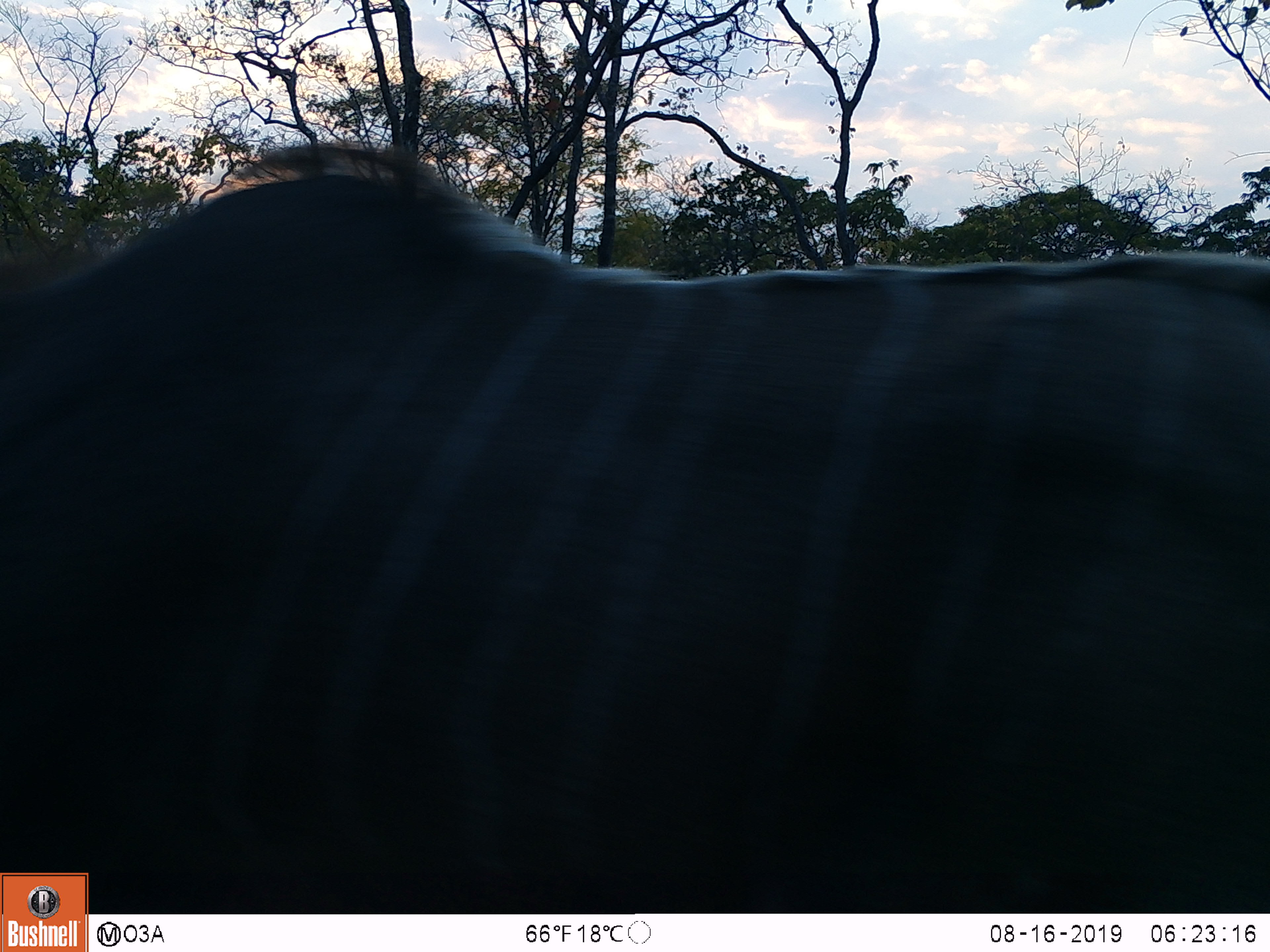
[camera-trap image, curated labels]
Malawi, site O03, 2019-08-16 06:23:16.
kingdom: Animalia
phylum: Chordata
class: Mammalia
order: Artiodactyla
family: Bovidae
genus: Tragelaphus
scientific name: Tragelaphus strepsiceros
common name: greater kudu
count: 1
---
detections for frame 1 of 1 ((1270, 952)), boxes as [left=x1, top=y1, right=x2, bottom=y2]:
greater kudu: [left=12, top=151, right=1262, bottom=865]